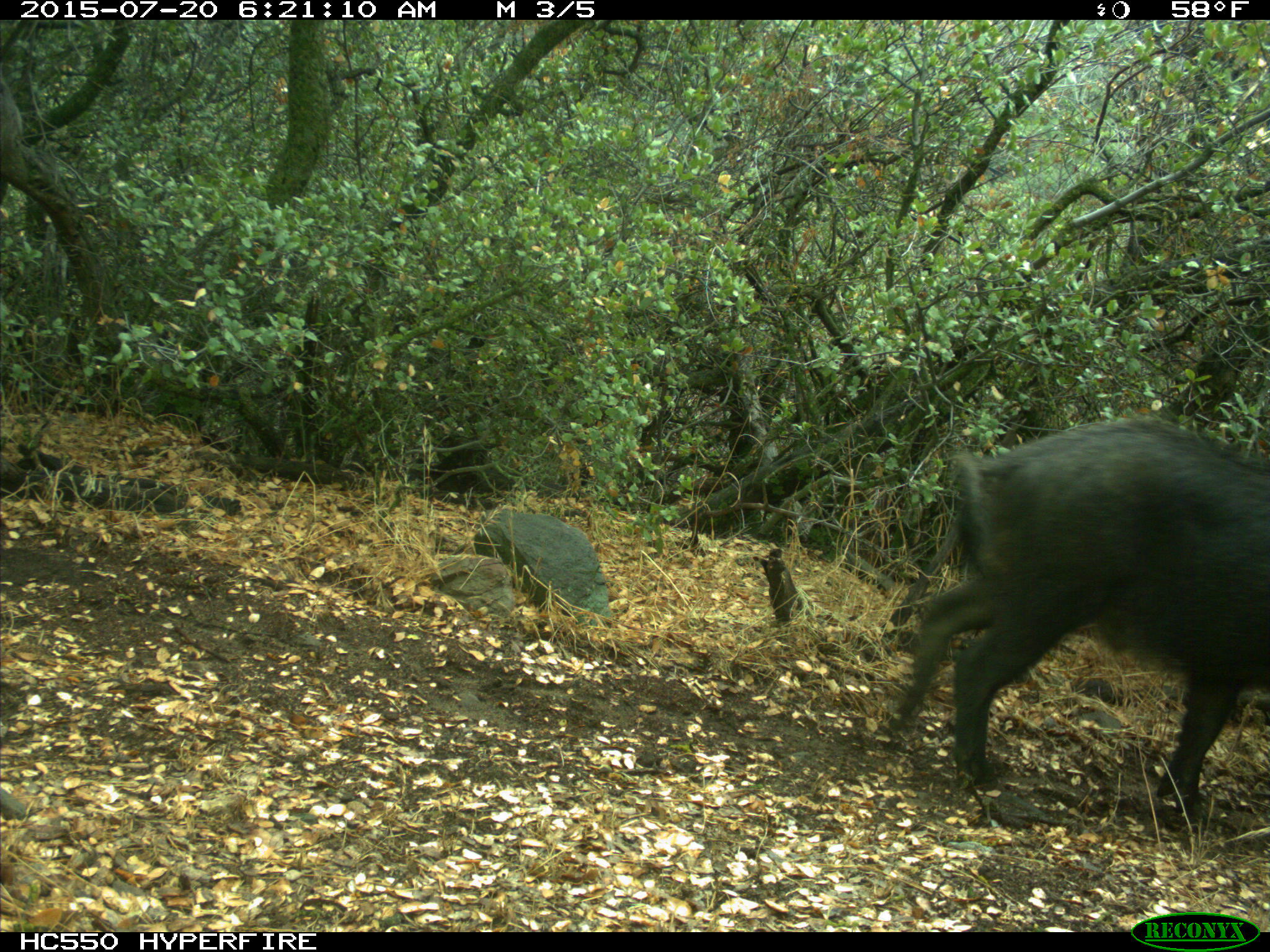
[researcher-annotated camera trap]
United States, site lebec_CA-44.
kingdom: Animalia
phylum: Chordata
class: Mammalia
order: Artiodactyla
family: Suidae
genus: Sus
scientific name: Sus scrofa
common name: wild boar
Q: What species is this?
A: Sus scrofa (wild boar).